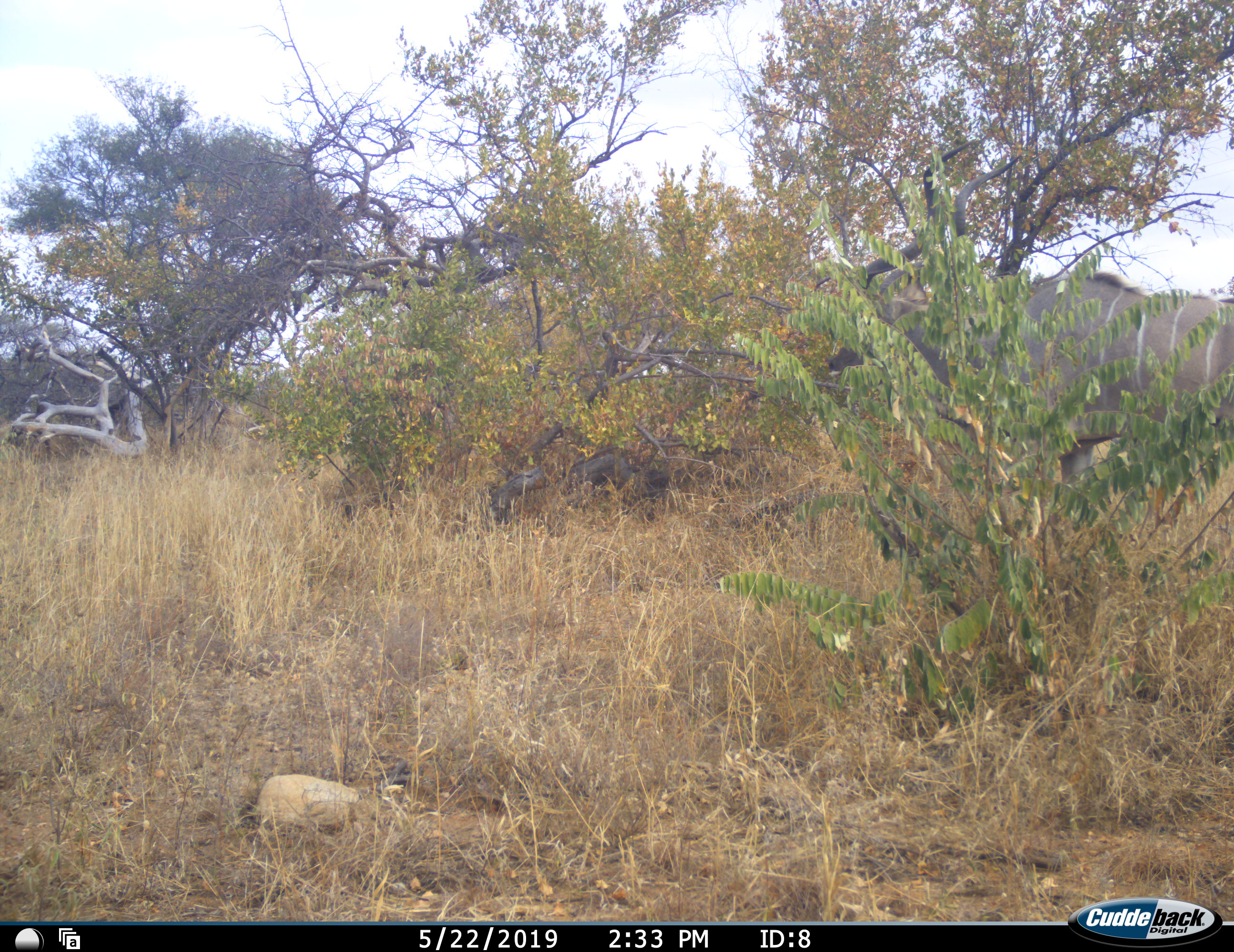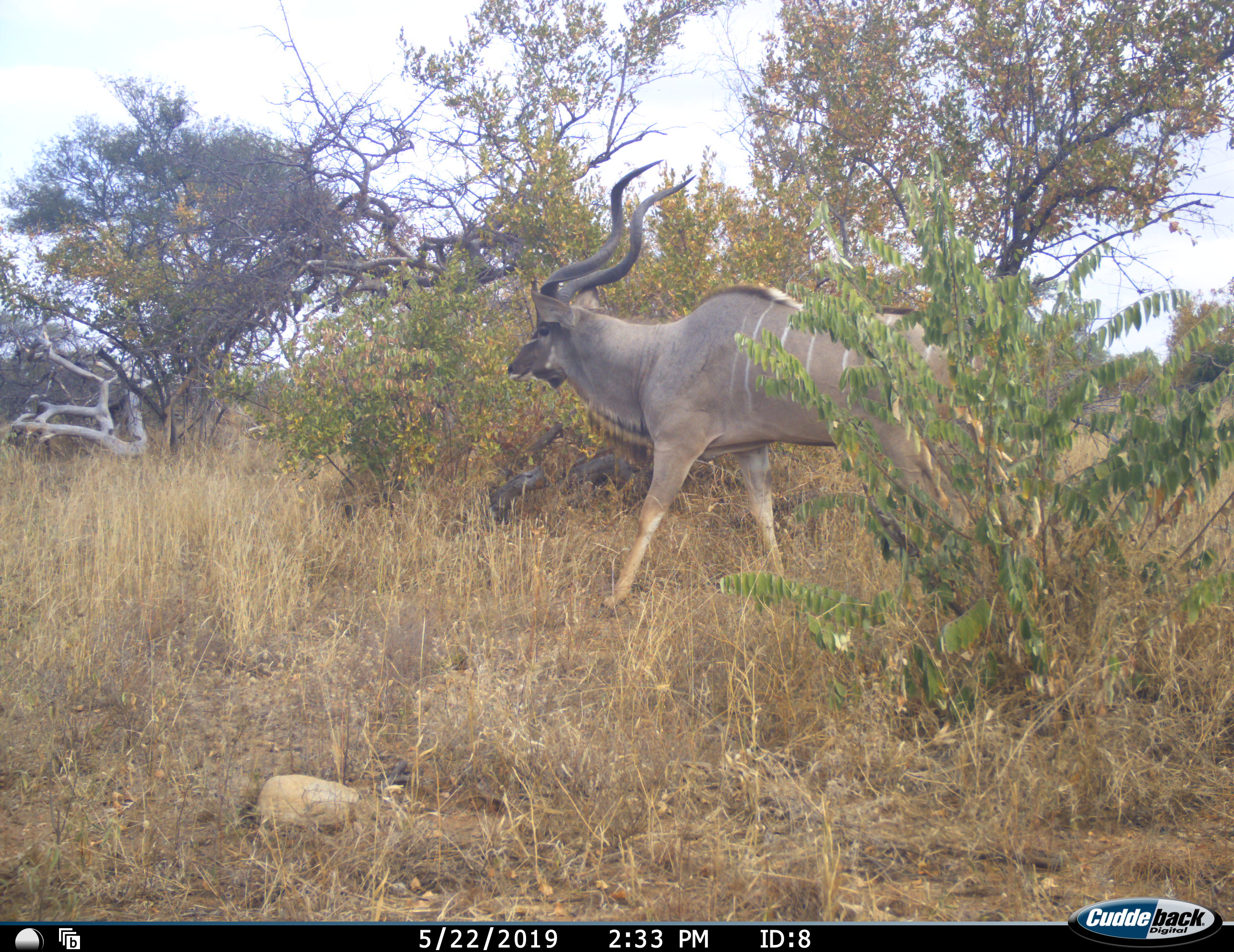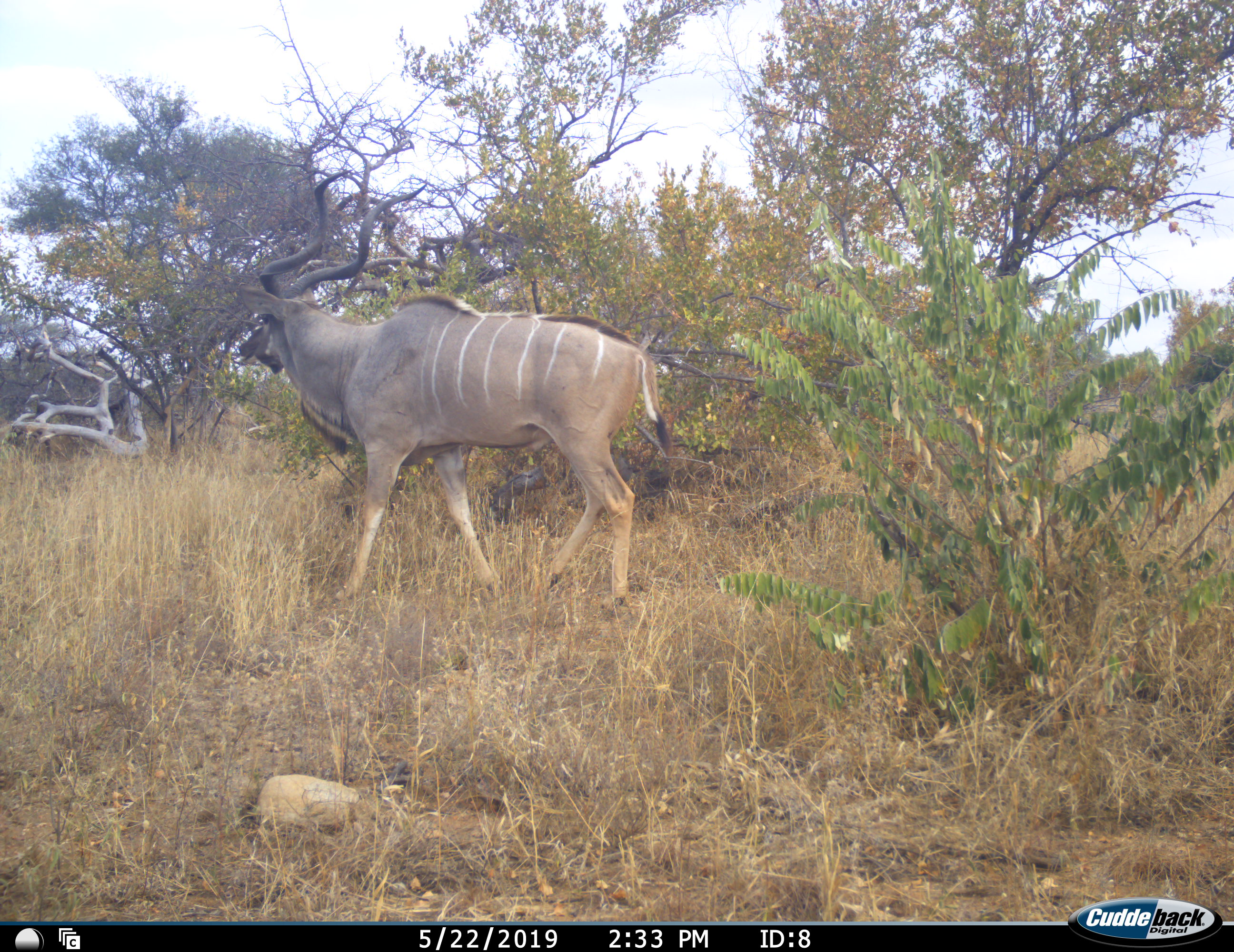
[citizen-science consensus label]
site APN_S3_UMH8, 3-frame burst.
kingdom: Animalia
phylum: Chordata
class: Mammalia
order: Artiodactyla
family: Bovidae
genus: Tragelaphus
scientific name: Tragelaphus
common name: kudu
Kudu (Tragelaphus), count 1. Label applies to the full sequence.